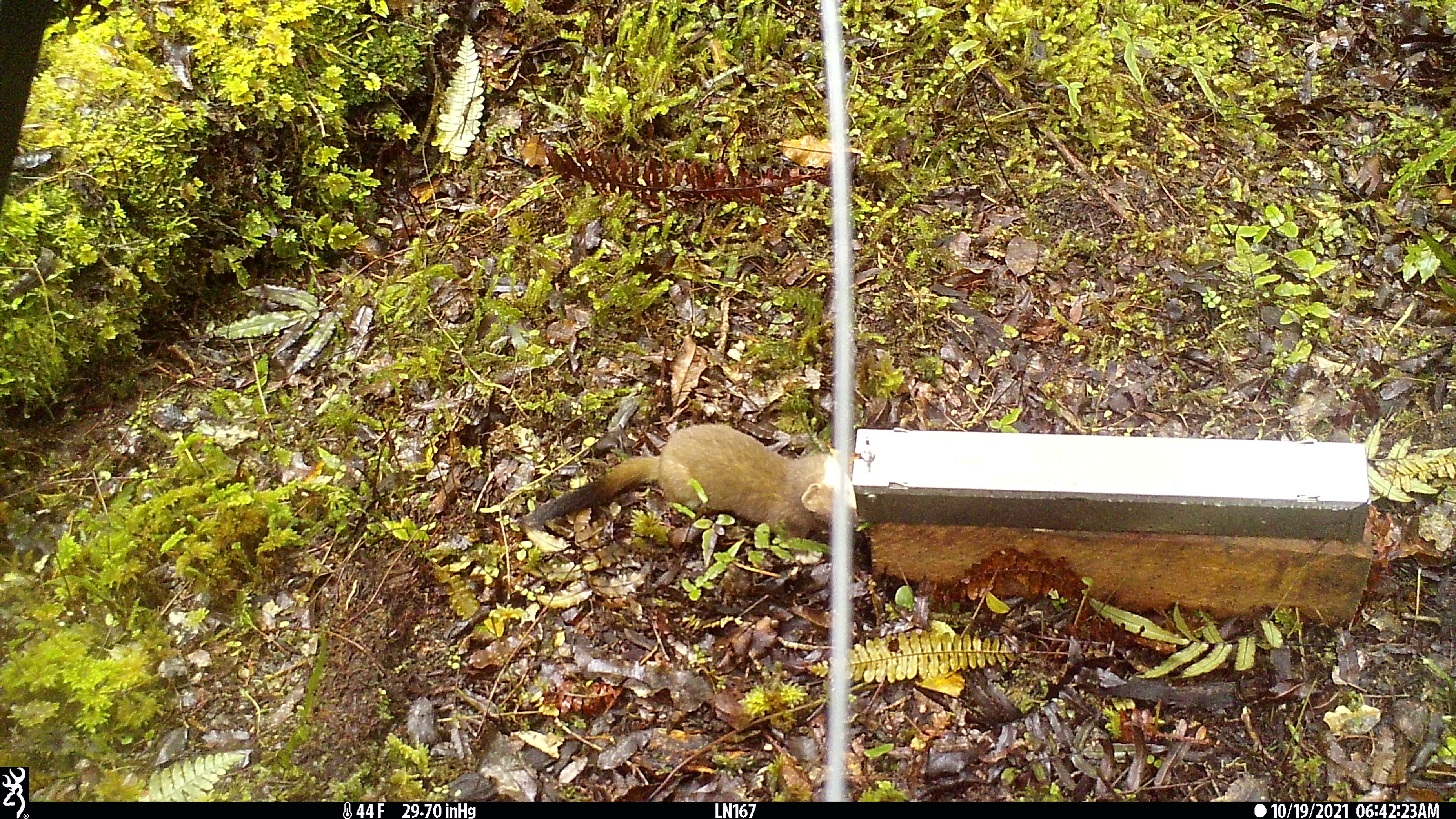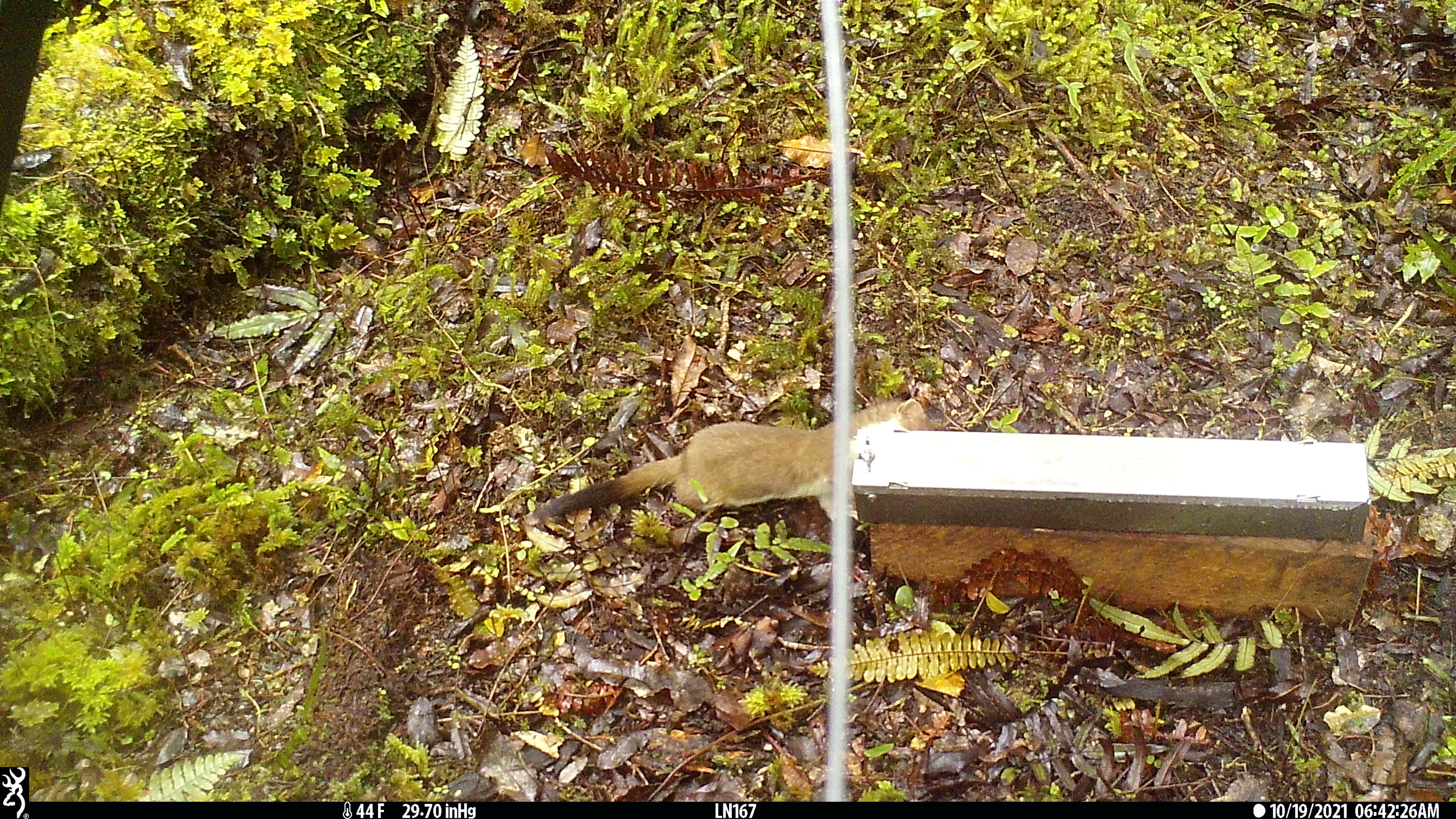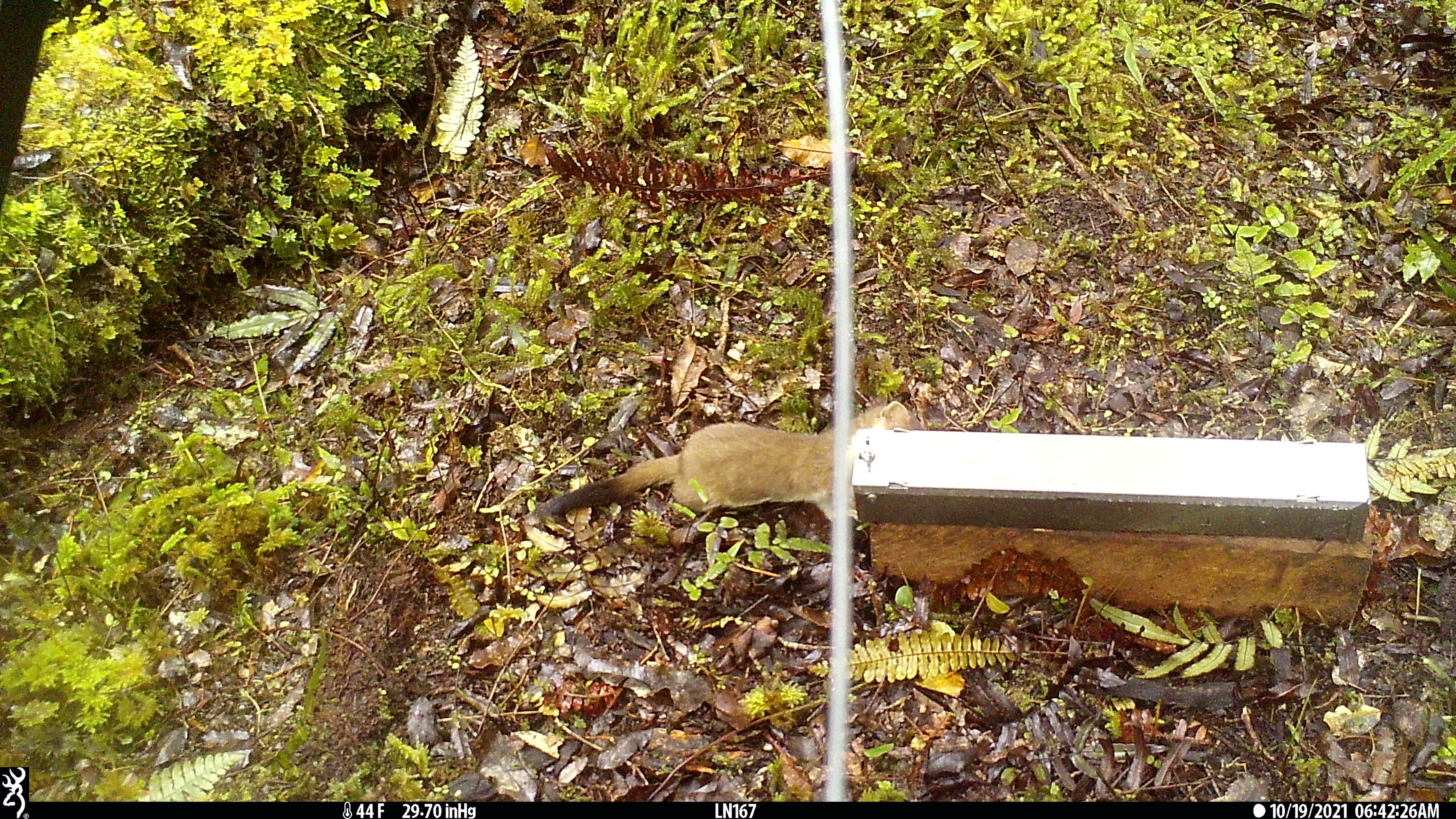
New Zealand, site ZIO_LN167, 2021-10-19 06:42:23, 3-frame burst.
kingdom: Animalia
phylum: Chordata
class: Mammalia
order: Carnivora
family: Mustelidae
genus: Mustela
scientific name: Mustela erminea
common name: stoat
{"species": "stoat (Mustela erminea)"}